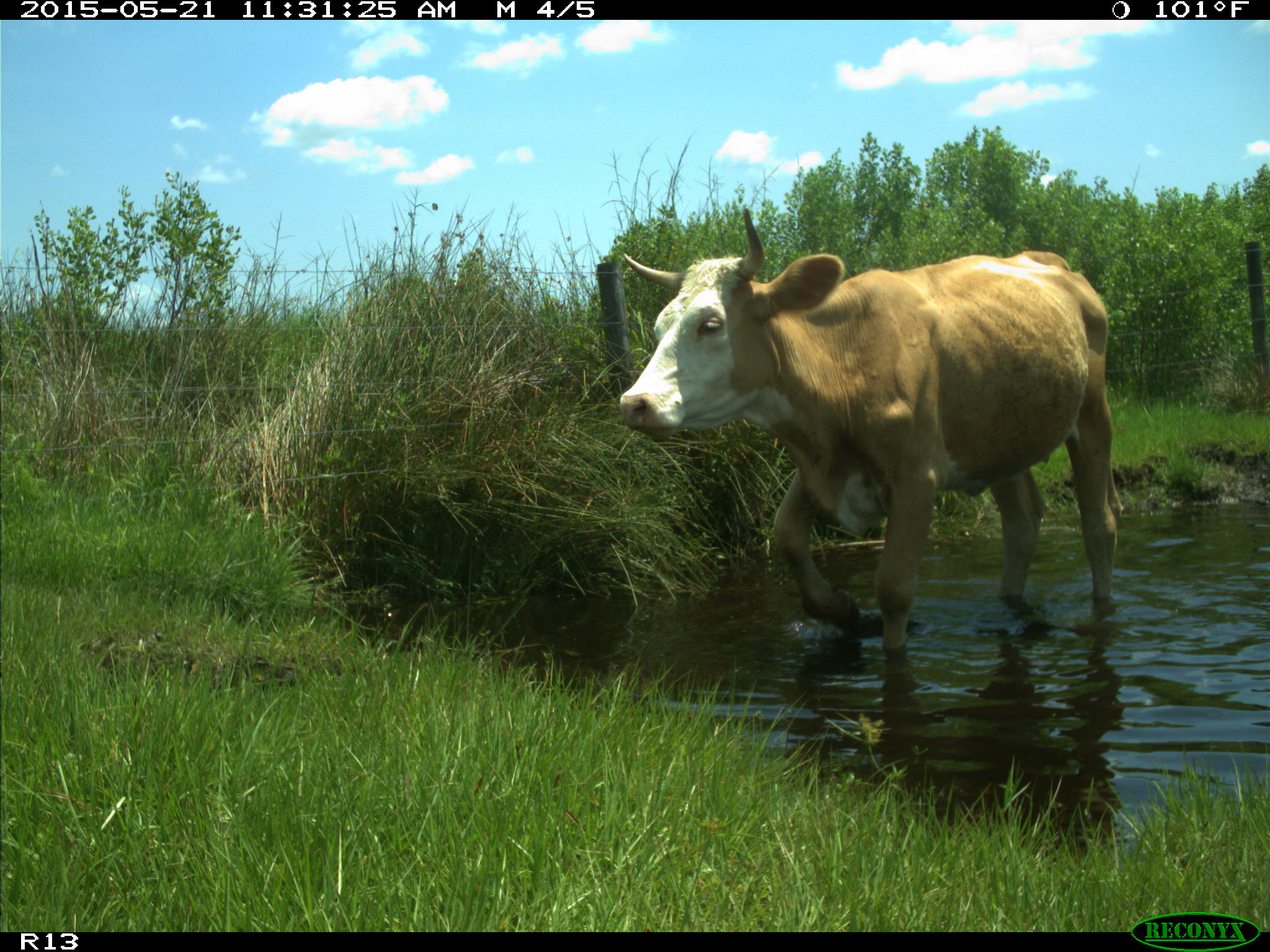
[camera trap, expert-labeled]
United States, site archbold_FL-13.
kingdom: Animalia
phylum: Chordata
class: Mammalia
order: Artiodactyla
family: Bovidae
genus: Bos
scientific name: Bos taurus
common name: domestic cow